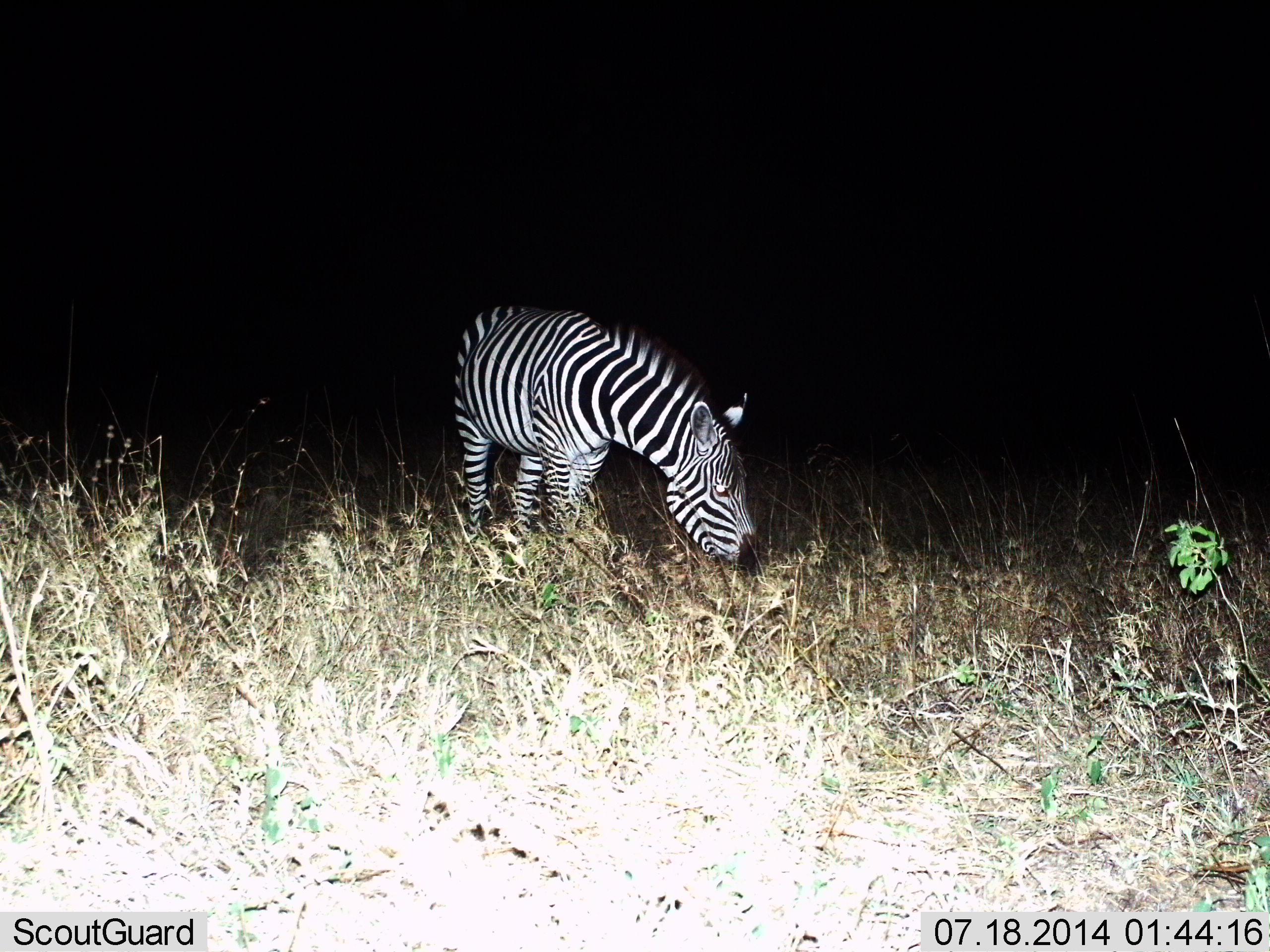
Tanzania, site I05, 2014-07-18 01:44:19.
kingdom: Animalia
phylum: Chordata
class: Mammalia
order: Perissodactyla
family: Equidae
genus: Equus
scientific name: Equus quagga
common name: plains zebra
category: zebra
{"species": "zebra (plains zebra) (Equus quagga)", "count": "1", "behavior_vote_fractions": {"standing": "10%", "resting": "0%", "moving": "0%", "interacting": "0%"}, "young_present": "0%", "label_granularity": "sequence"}